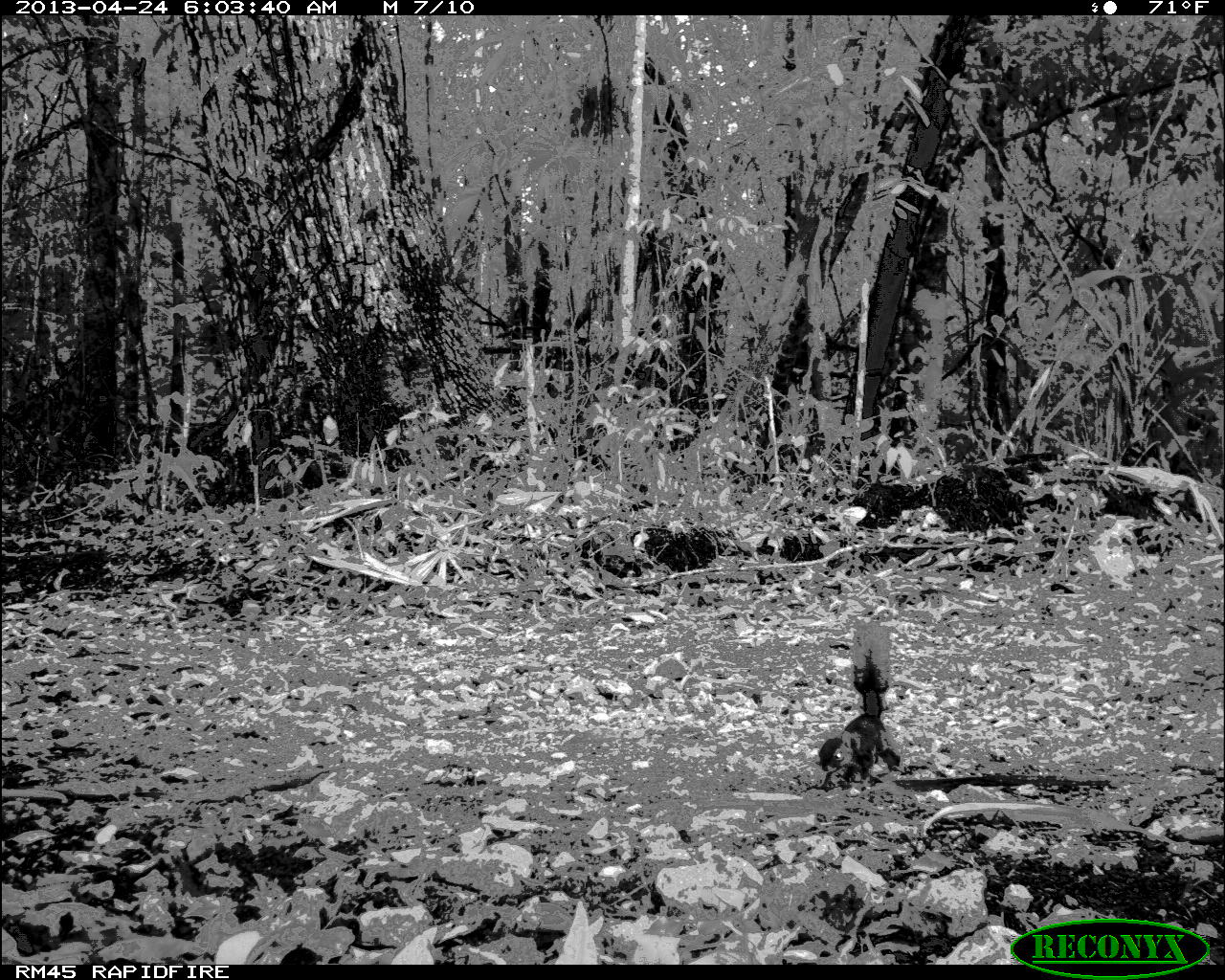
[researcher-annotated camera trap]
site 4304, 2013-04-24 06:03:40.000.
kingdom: Animalia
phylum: Chordata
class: Mammalia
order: Rodentia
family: Sciuridae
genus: Sciurus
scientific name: Sciurus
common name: squirrel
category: sciurus sp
Sciurus sp (squirrel) (Sciurus), count 1.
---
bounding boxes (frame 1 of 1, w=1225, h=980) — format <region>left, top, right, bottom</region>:
sciurus sp: <region>817, 653, 901, 791</region>